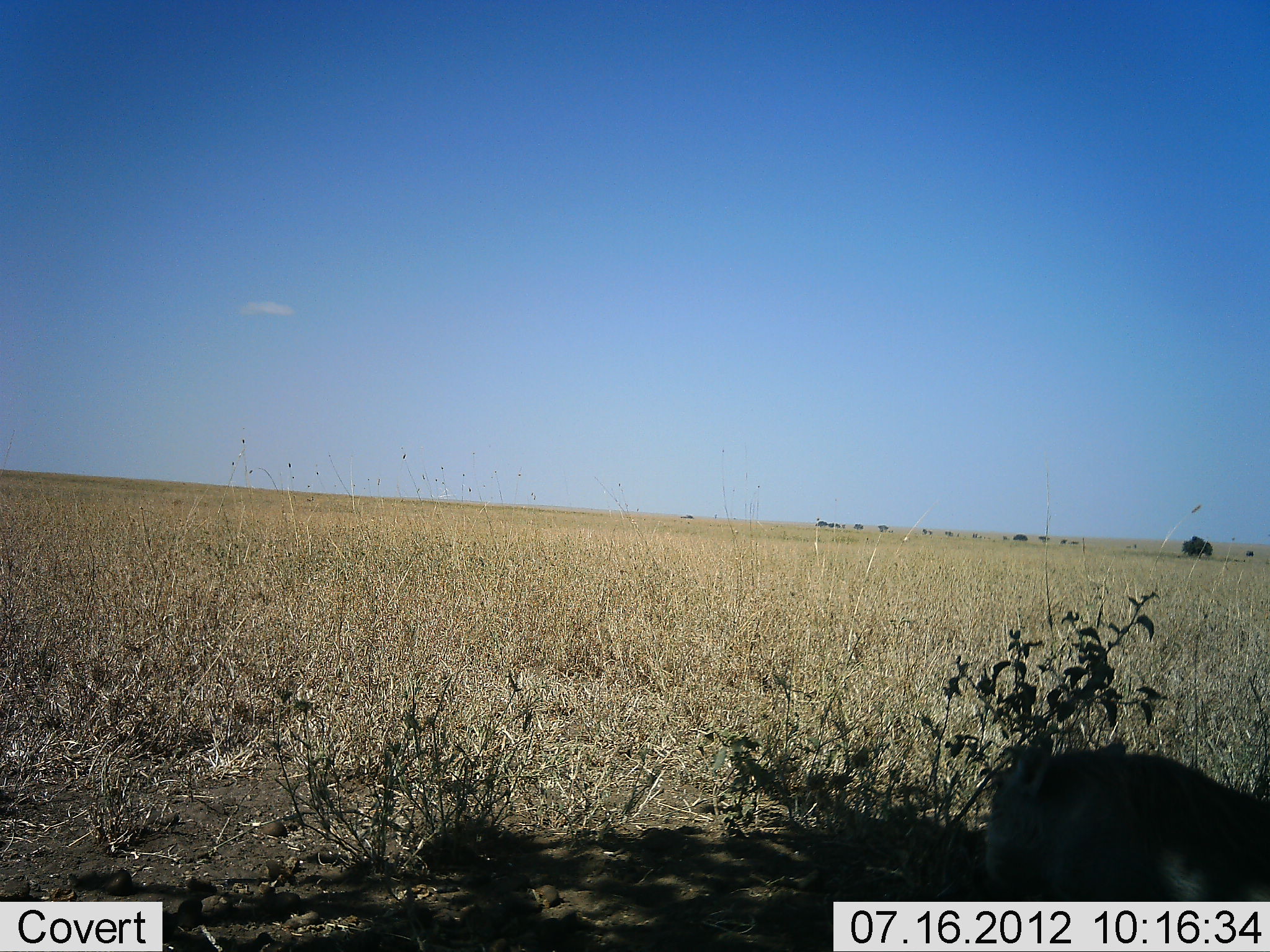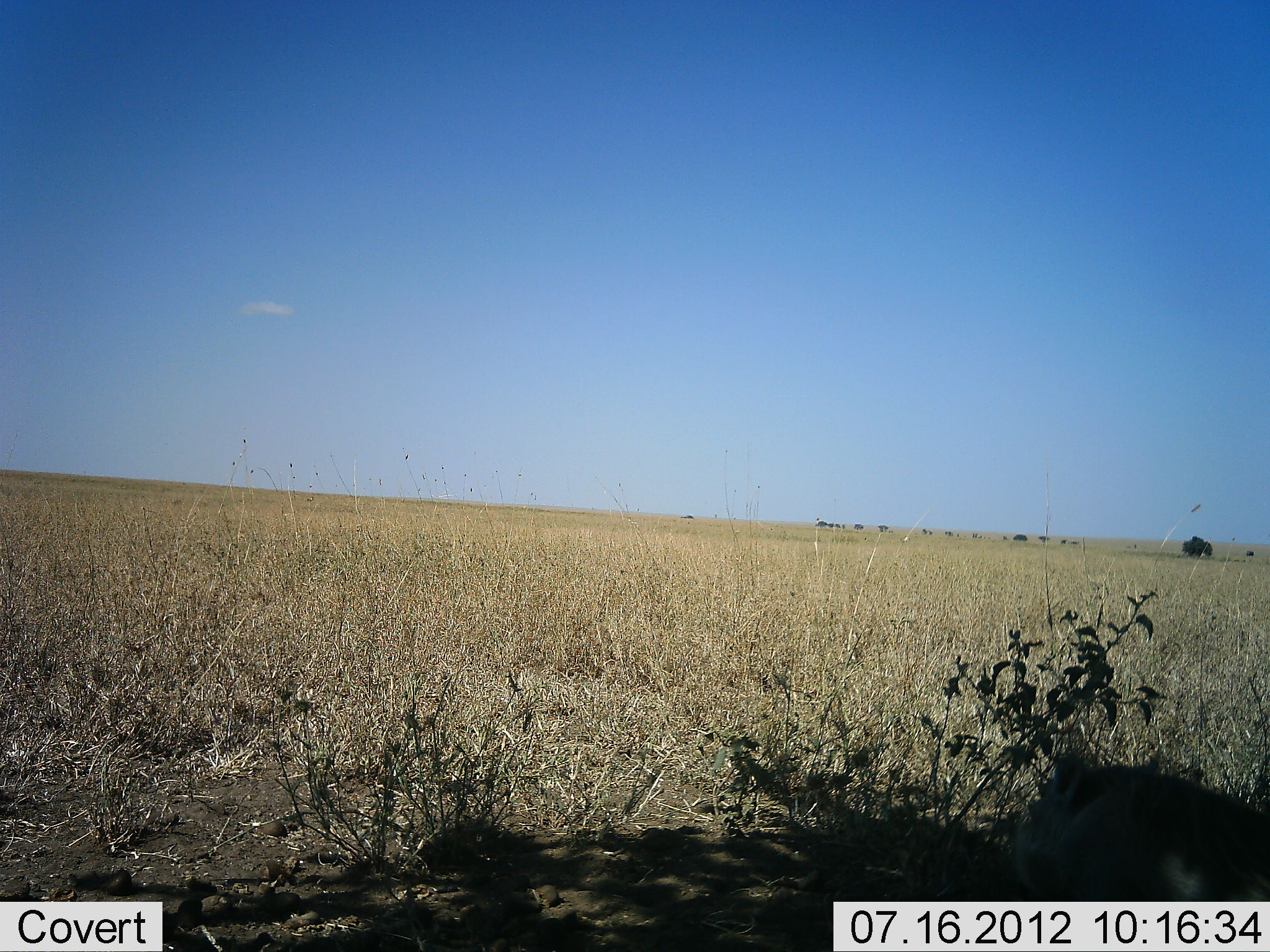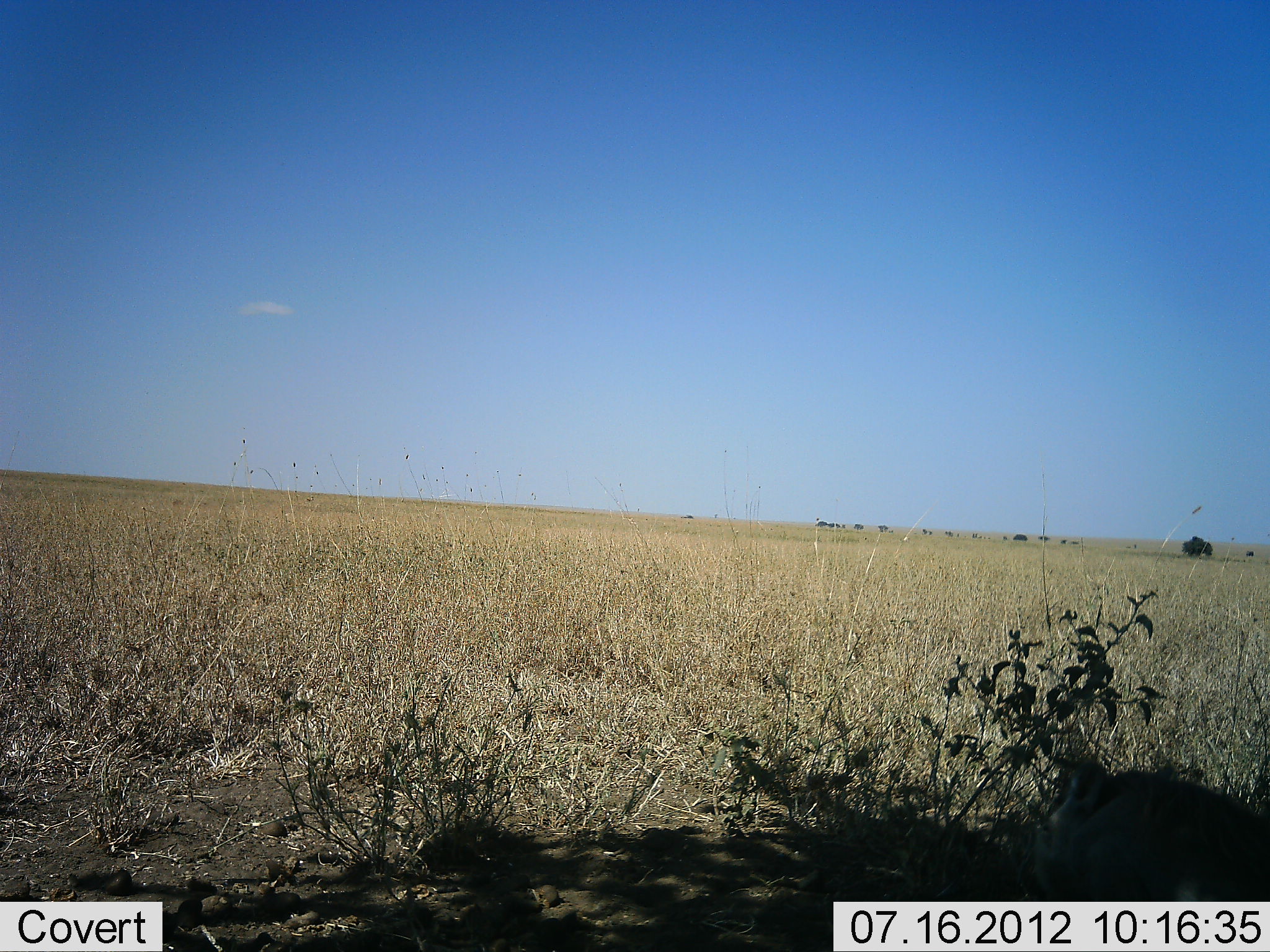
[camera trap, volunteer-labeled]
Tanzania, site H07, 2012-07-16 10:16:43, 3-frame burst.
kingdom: Animalia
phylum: Chordata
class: Mammalia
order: Carnivora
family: Felidae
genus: Panthera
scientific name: Panthera leo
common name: lion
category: lionfemale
Lionfemale (lion) (Panthera leo), count 1. Behavior (volunteer vote fractions): standing 40%, resting 60%, moving 0%, interacting 0%. Young present (vote fraction): 0%. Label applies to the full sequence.